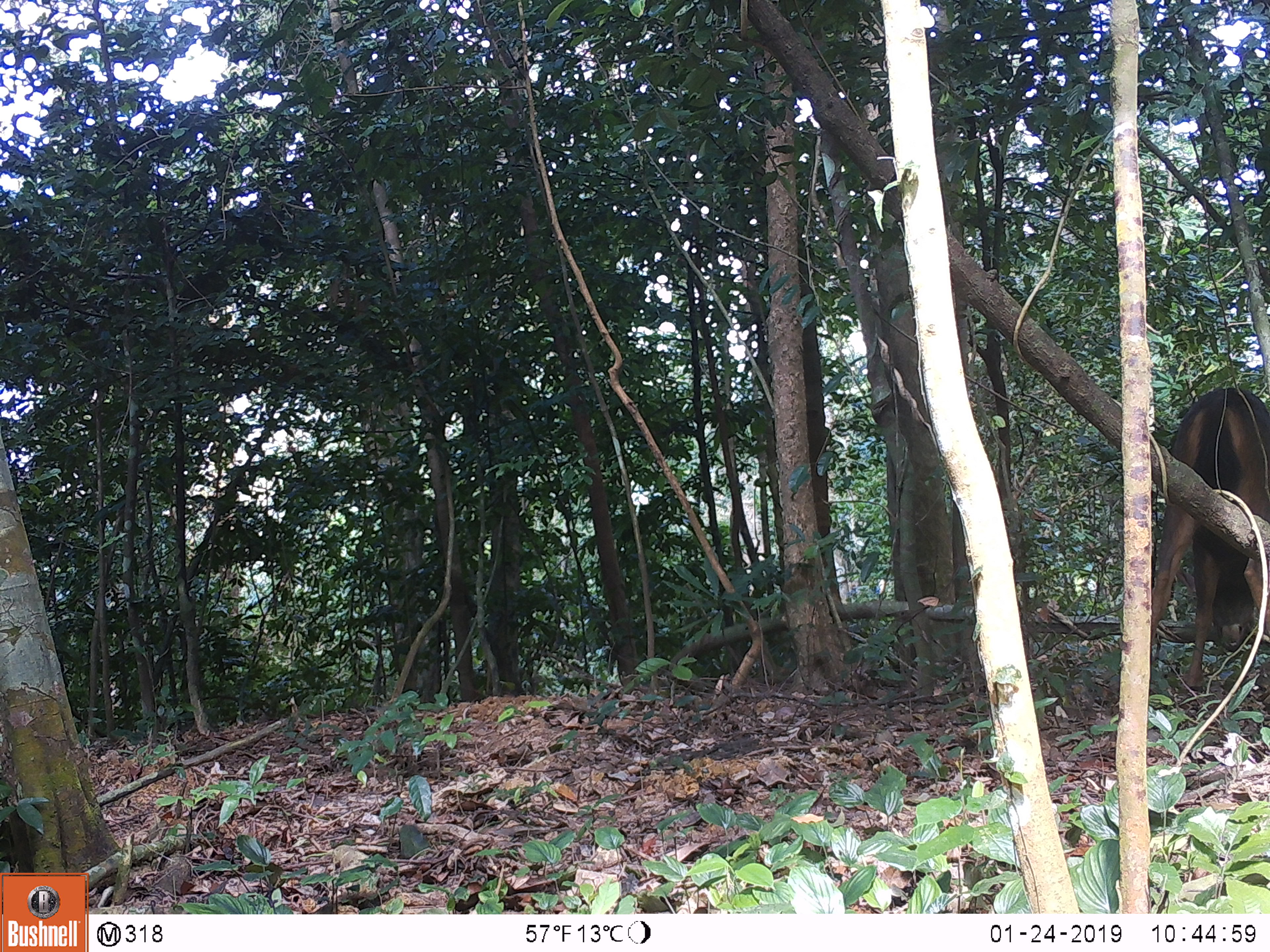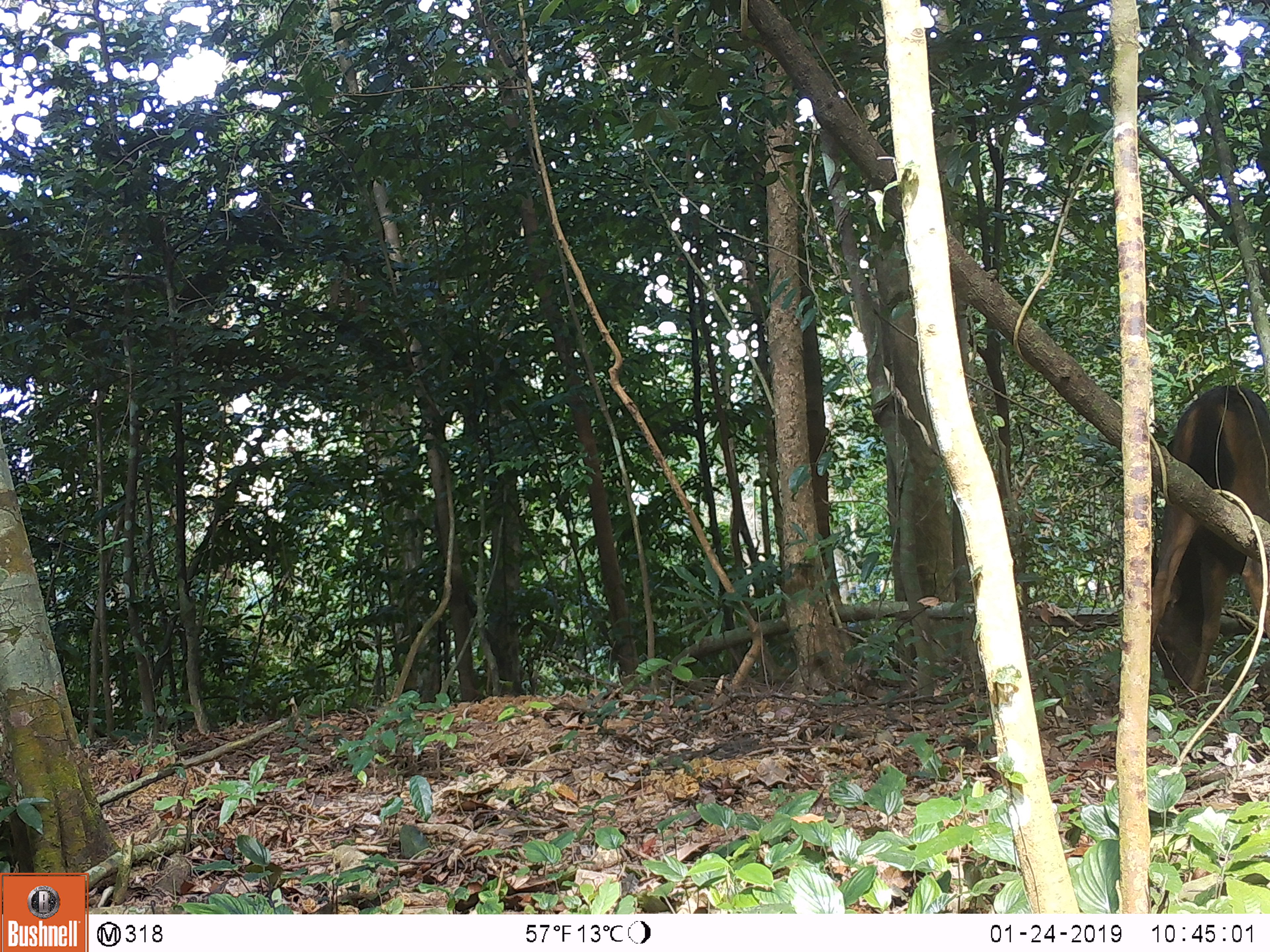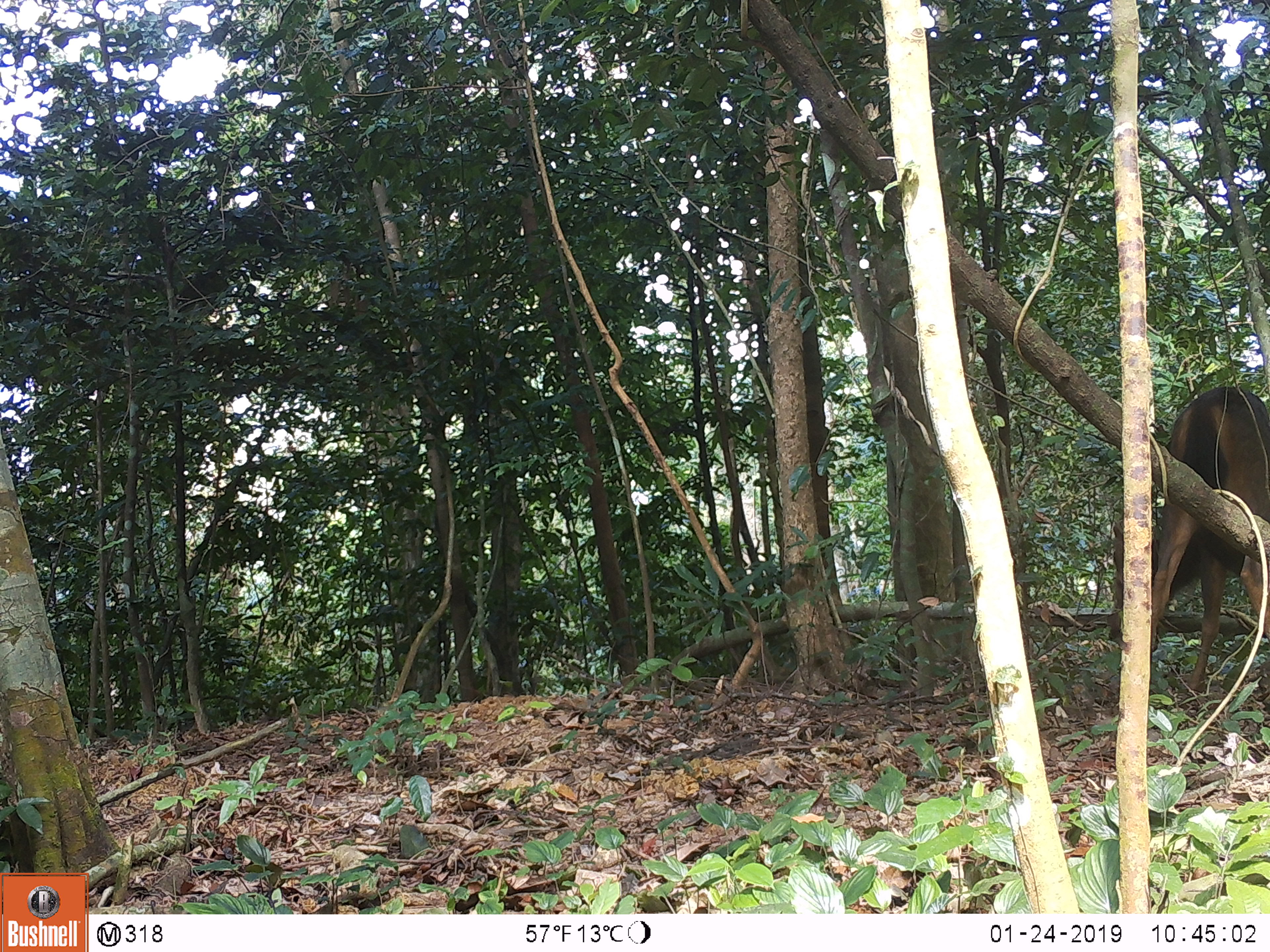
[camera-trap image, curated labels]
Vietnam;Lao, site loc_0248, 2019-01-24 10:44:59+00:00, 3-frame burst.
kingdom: Animalia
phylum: Chordata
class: Mammalia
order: Artiodactyla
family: Cervidae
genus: Rusa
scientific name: Rusa unicolor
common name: sambar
Sambar (Rusa unicolor). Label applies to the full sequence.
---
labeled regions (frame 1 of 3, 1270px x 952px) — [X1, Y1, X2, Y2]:
sambar: [1150, 385, 1270, 689]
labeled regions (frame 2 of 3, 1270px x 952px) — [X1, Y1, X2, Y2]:
sambar: [1120, 383, 1270, 693]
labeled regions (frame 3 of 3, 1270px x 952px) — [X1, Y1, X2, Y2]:
sambar: [1110, 385, 1269, 693]